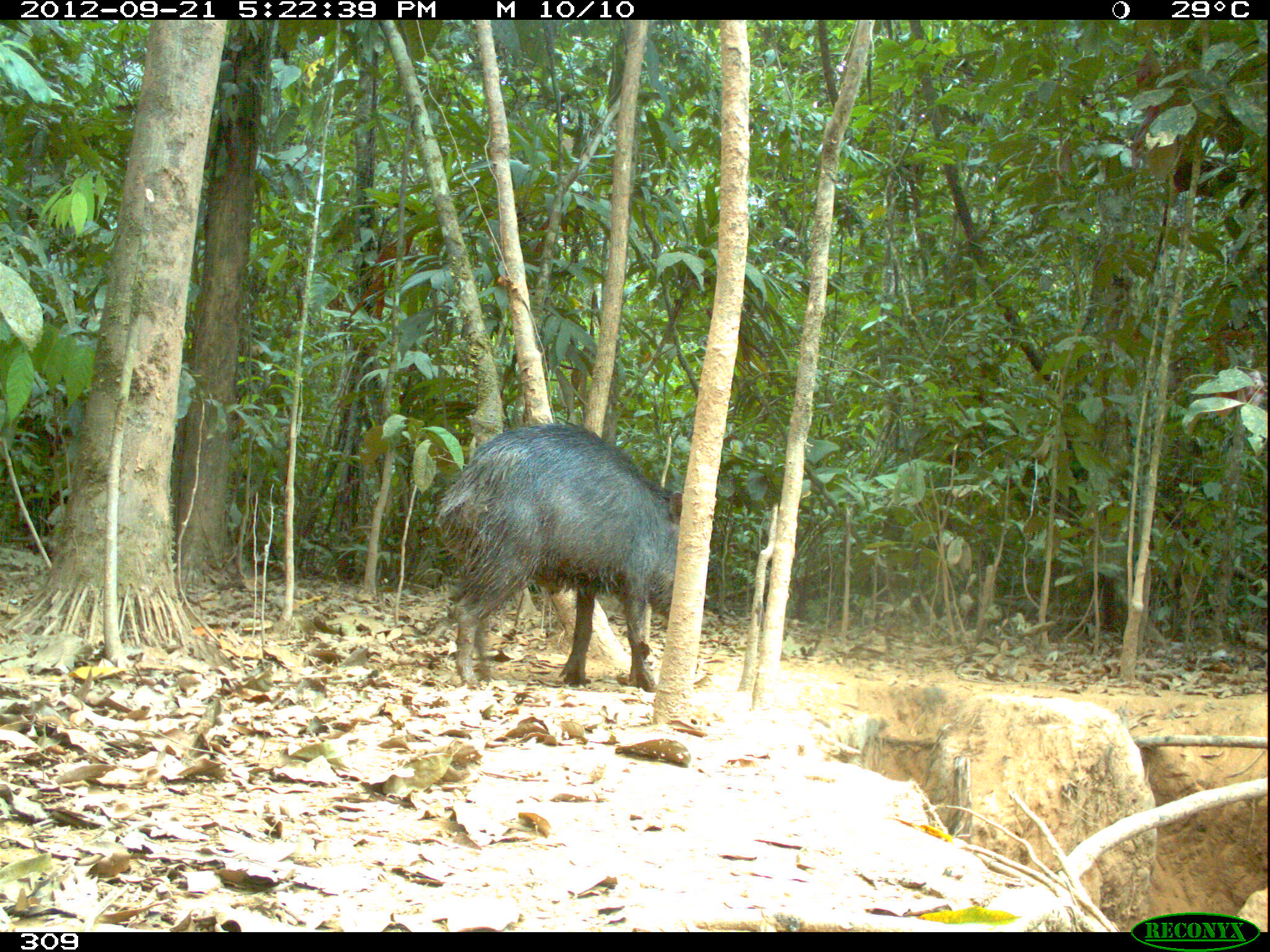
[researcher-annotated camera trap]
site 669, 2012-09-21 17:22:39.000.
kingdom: Animalia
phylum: Chordata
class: Mammalia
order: Artiodactyla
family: Tayassuidae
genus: Tayassu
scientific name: Tayassu pecari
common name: white-lipped peccary